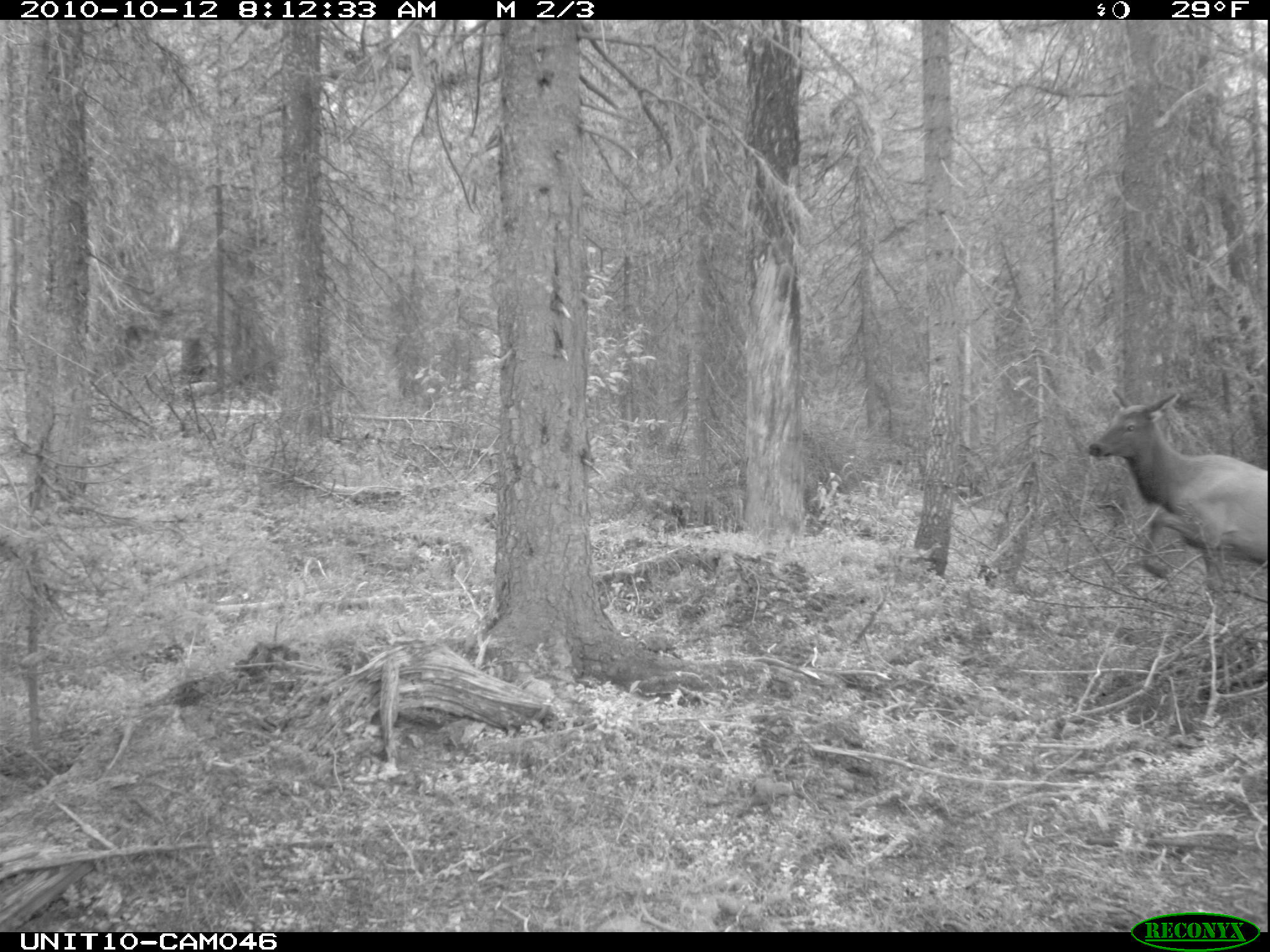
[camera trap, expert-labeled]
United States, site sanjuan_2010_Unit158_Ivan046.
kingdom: Animalia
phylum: Chordata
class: Mammalia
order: Artiodactyla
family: Cervidae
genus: Cervus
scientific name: Cervus elaphus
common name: red deer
Cervus elaphus (red deer).